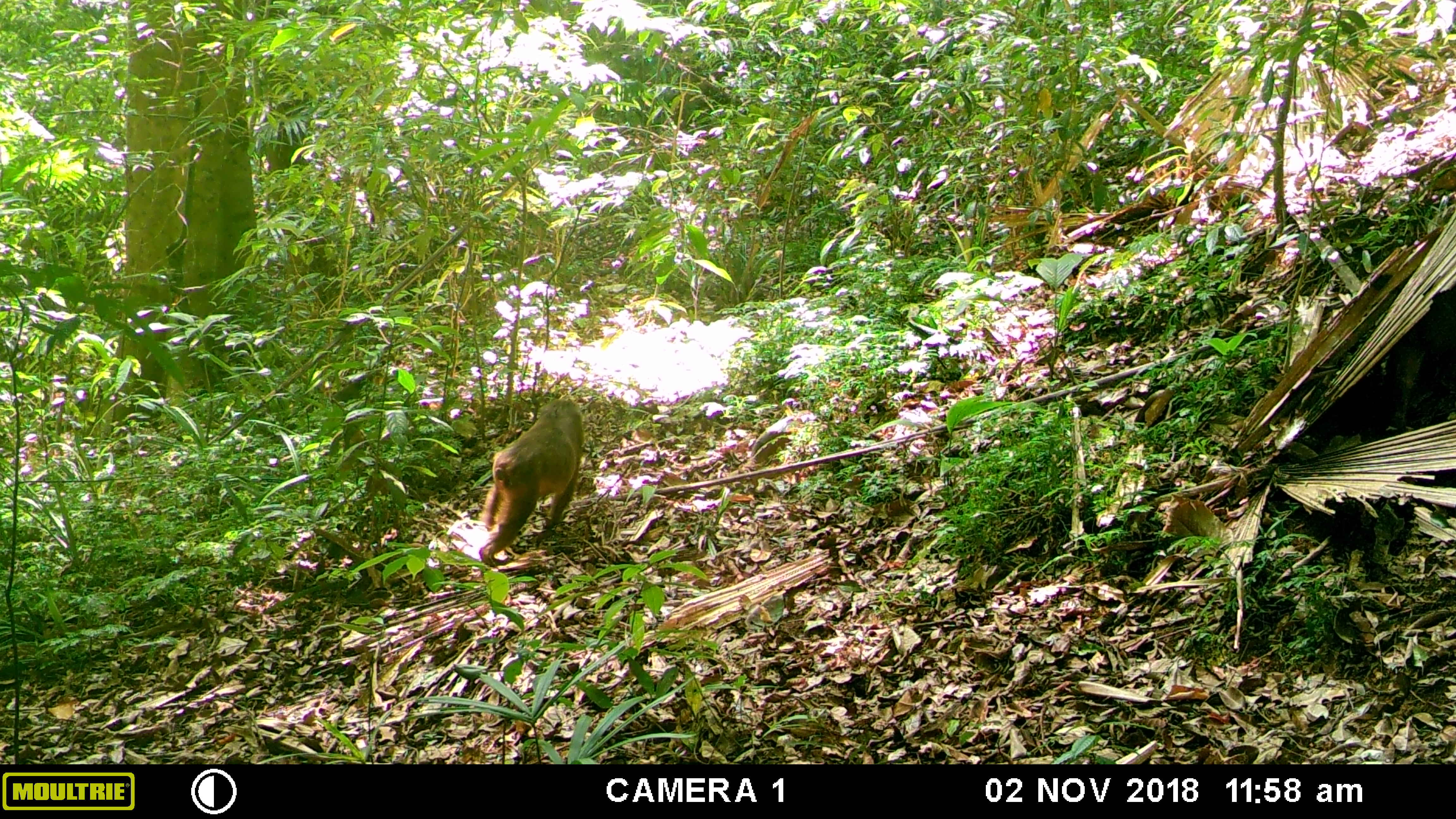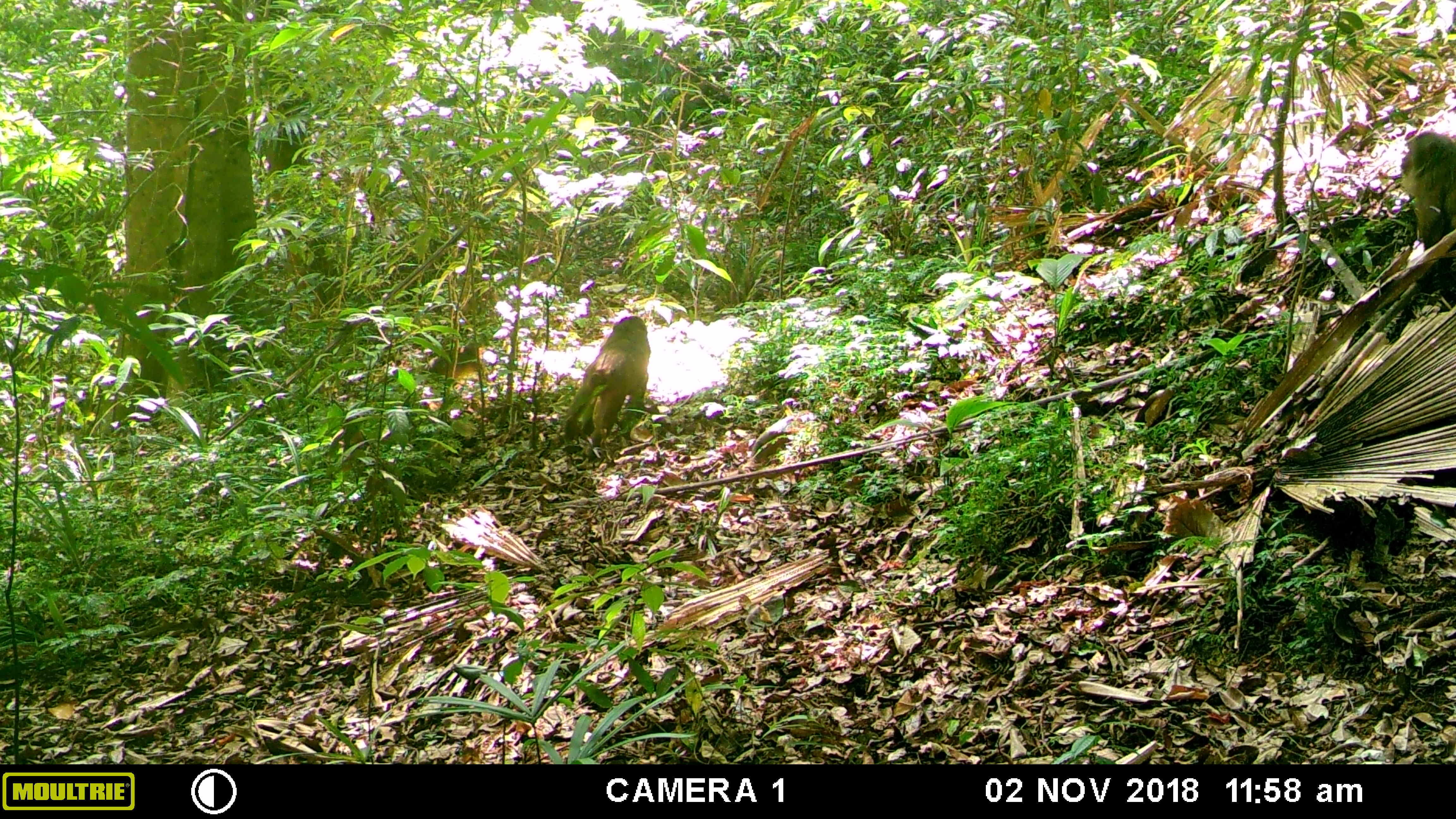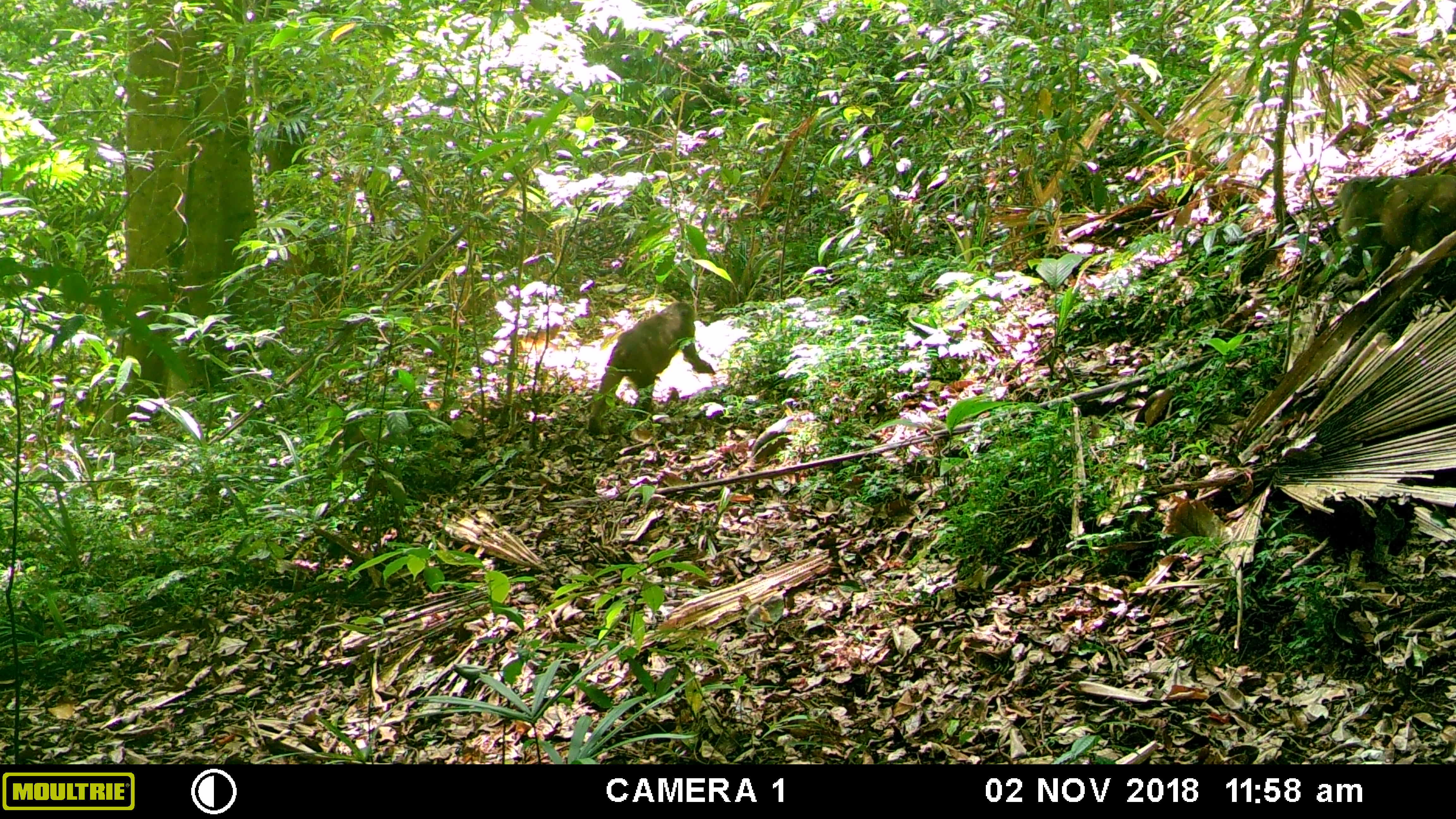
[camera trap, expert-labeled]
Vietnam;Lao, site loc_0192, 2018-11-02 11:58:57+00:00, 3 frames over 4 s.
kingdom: Animalia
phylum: Chordata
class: Mammalia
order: Primates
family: Cercopithecidae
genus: Macaca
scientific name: Macaca arctoides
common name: stump-tailed macaque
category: stump tailed macaque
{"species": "stump tailed macaque (stump-tailed macaque) (Macaca arctoides)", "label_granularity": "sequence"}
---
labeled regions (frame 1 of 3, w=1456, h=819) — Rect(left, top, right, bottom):
stump tailed macaque: Rect(477, 395, 586, 569); Rect(335, 368, 386, 403)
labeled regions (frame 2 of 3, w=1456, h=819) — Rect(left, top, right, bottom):
stump tailed macaque: Rect(562, 315, 651, 447); Rect(1400, 128, 1455, 250); Rect(424, 340, 485, 380)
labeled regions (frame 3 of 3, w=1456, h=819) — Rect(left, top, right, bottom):
stump tailed macaque: Rect(586, 301, 716, 435); Rect(1311, 173, 1456, 285)